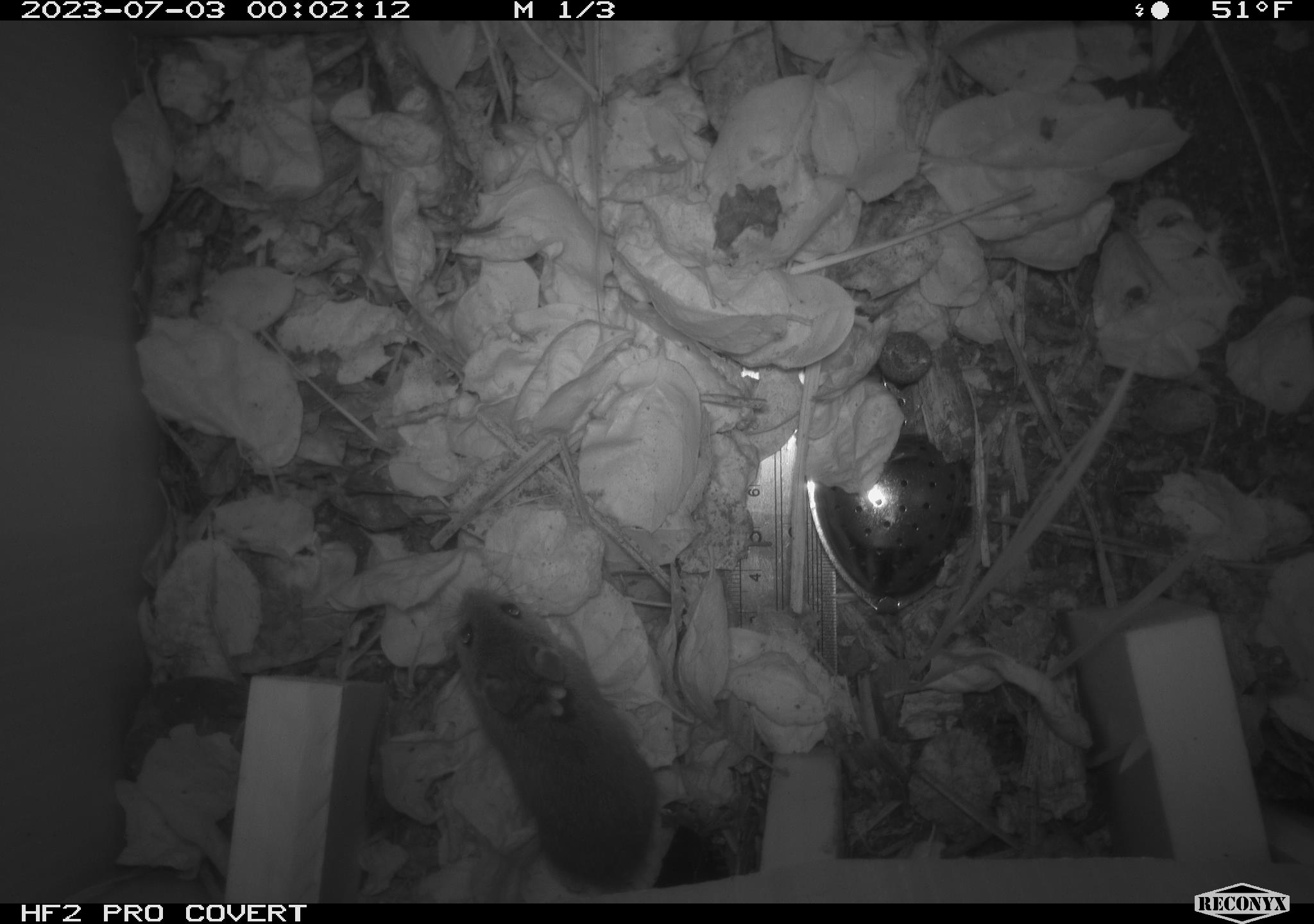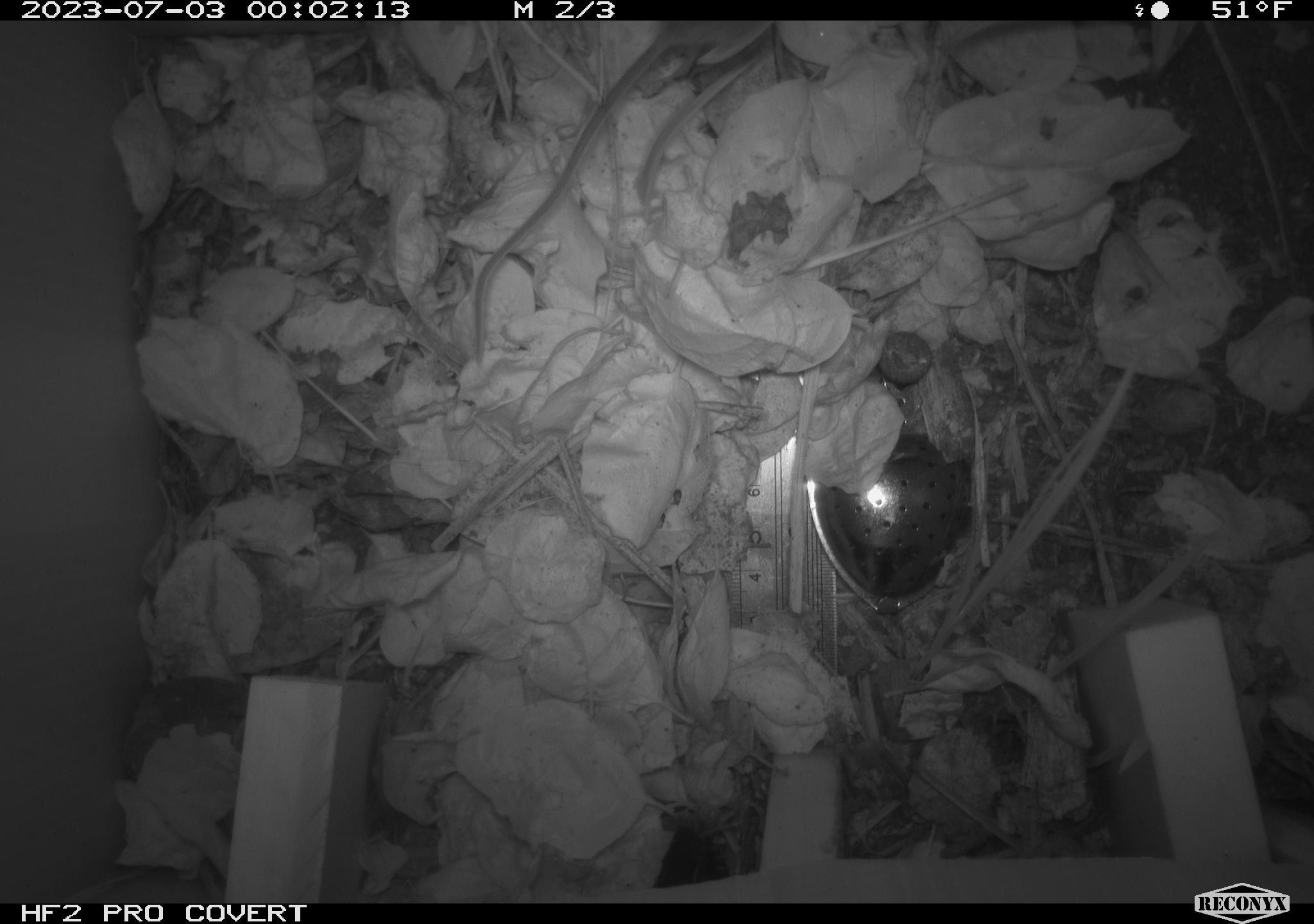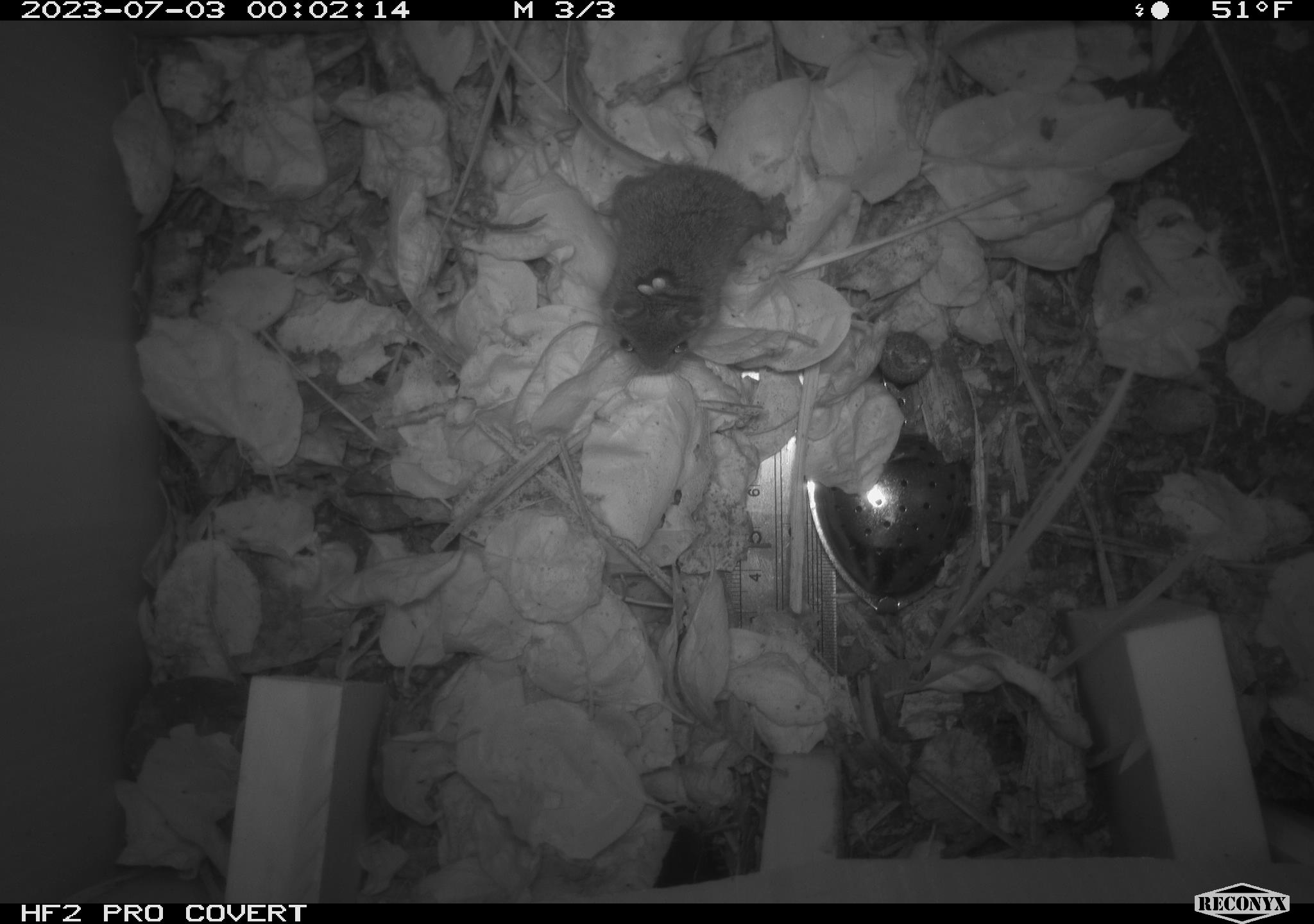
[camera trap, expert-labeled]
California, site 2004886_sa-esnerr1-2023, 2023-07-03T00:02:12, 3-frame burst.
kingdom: Animalia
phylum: Chordata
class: Mammalia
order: Rodentia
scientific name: Rodentia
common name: mouse species